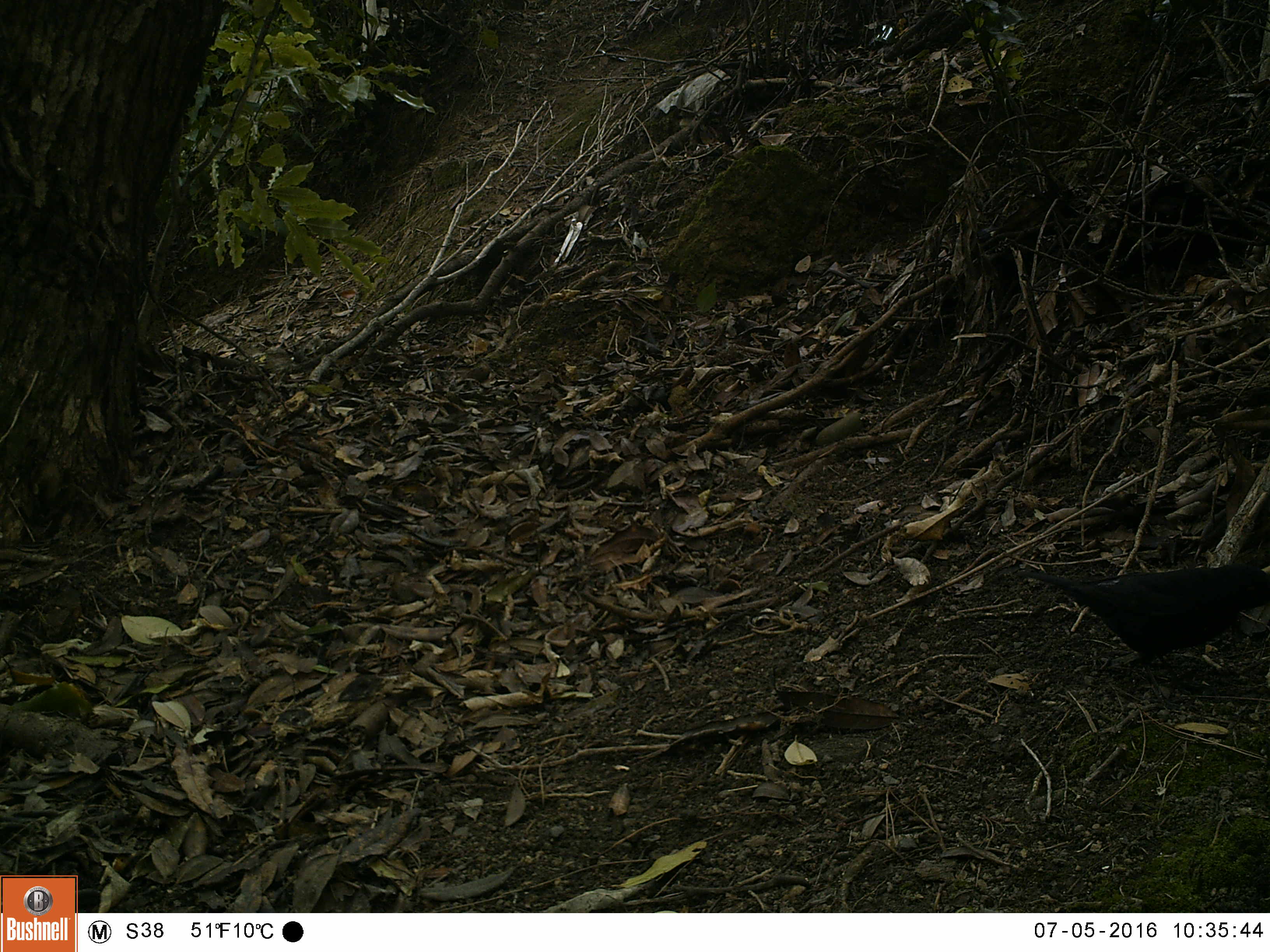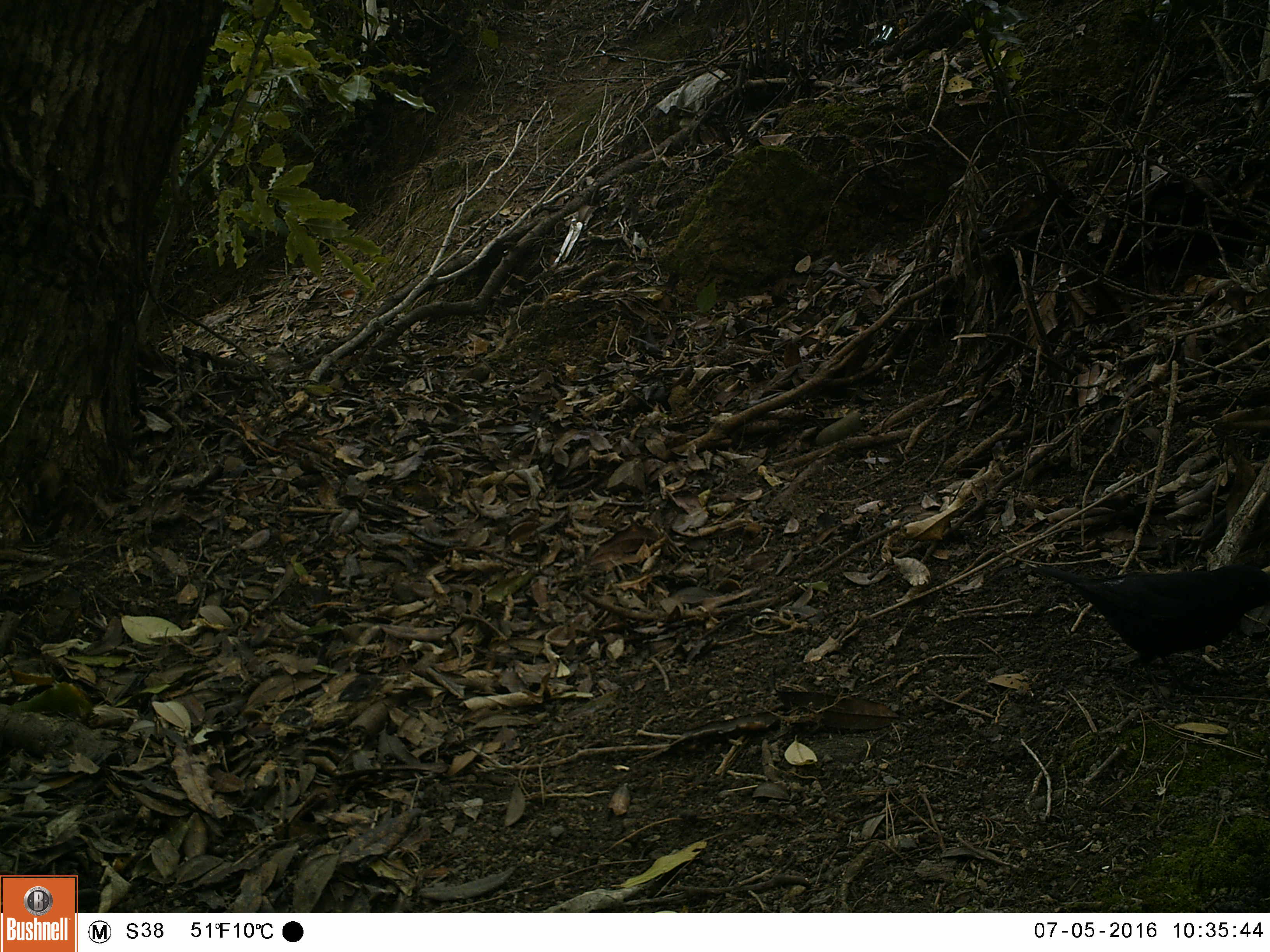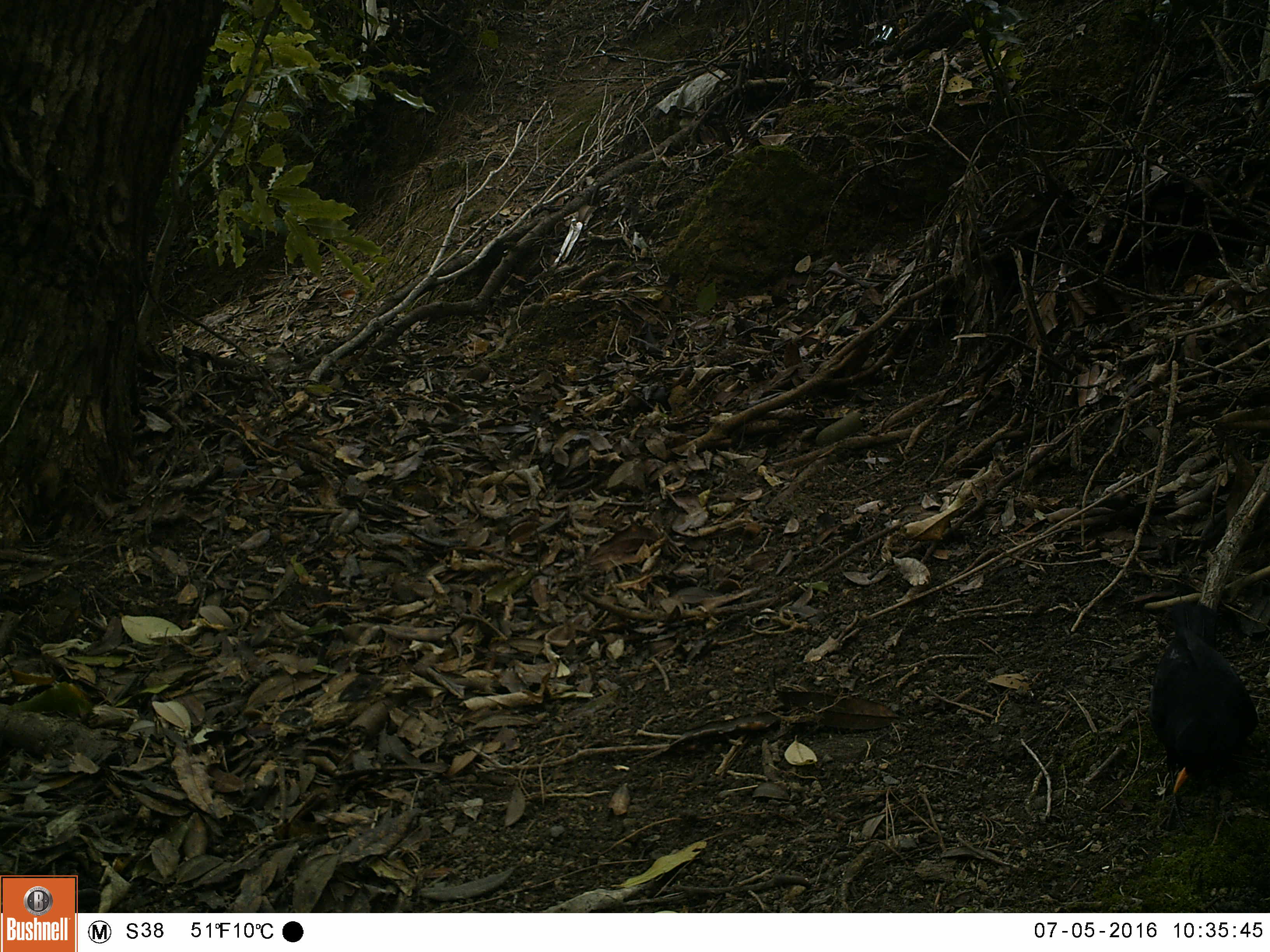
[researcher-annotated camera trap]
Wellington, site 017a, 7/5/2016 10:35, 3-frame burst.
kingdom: Animalia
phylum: Chordata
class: Aves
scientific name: Aves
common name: bird